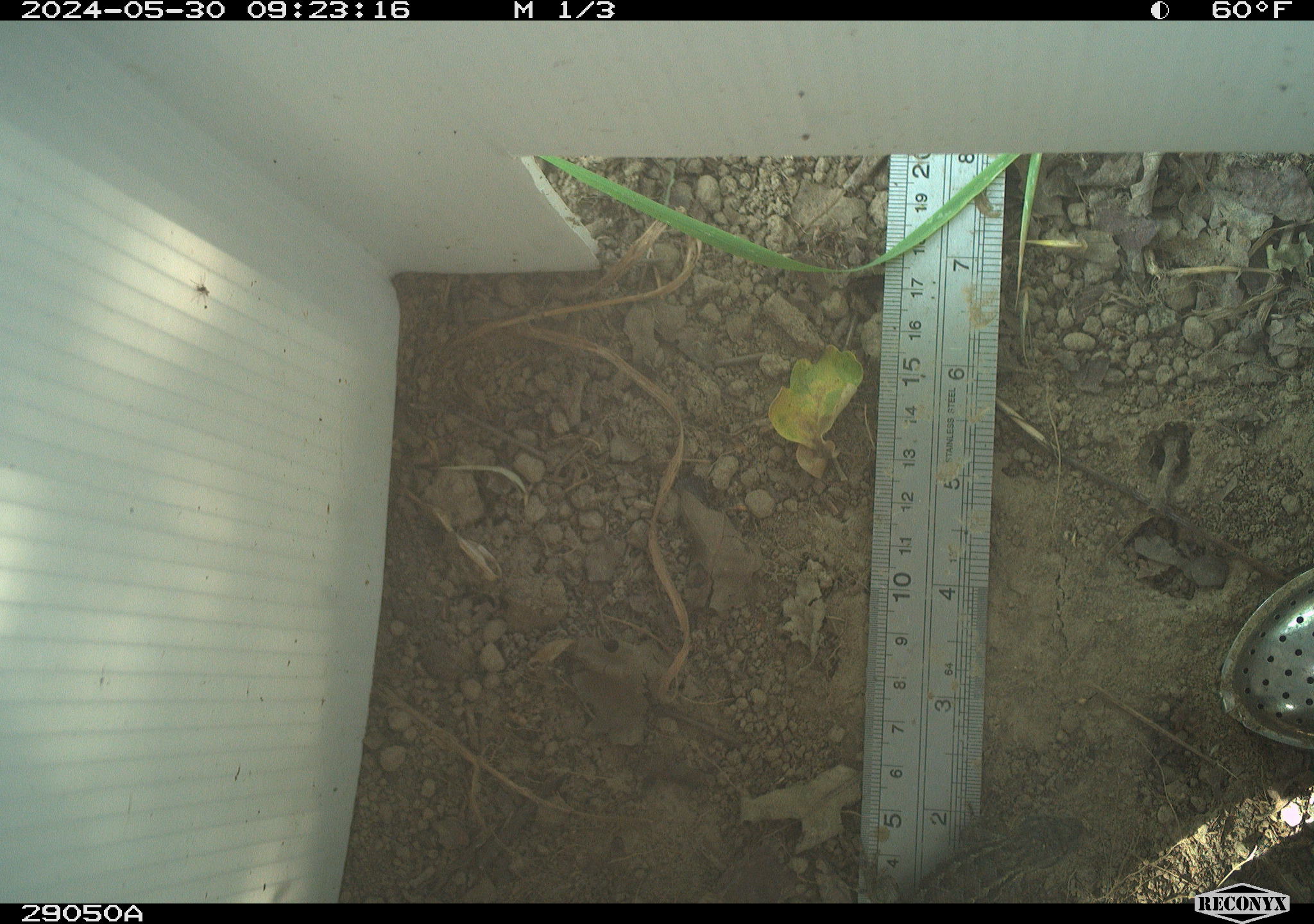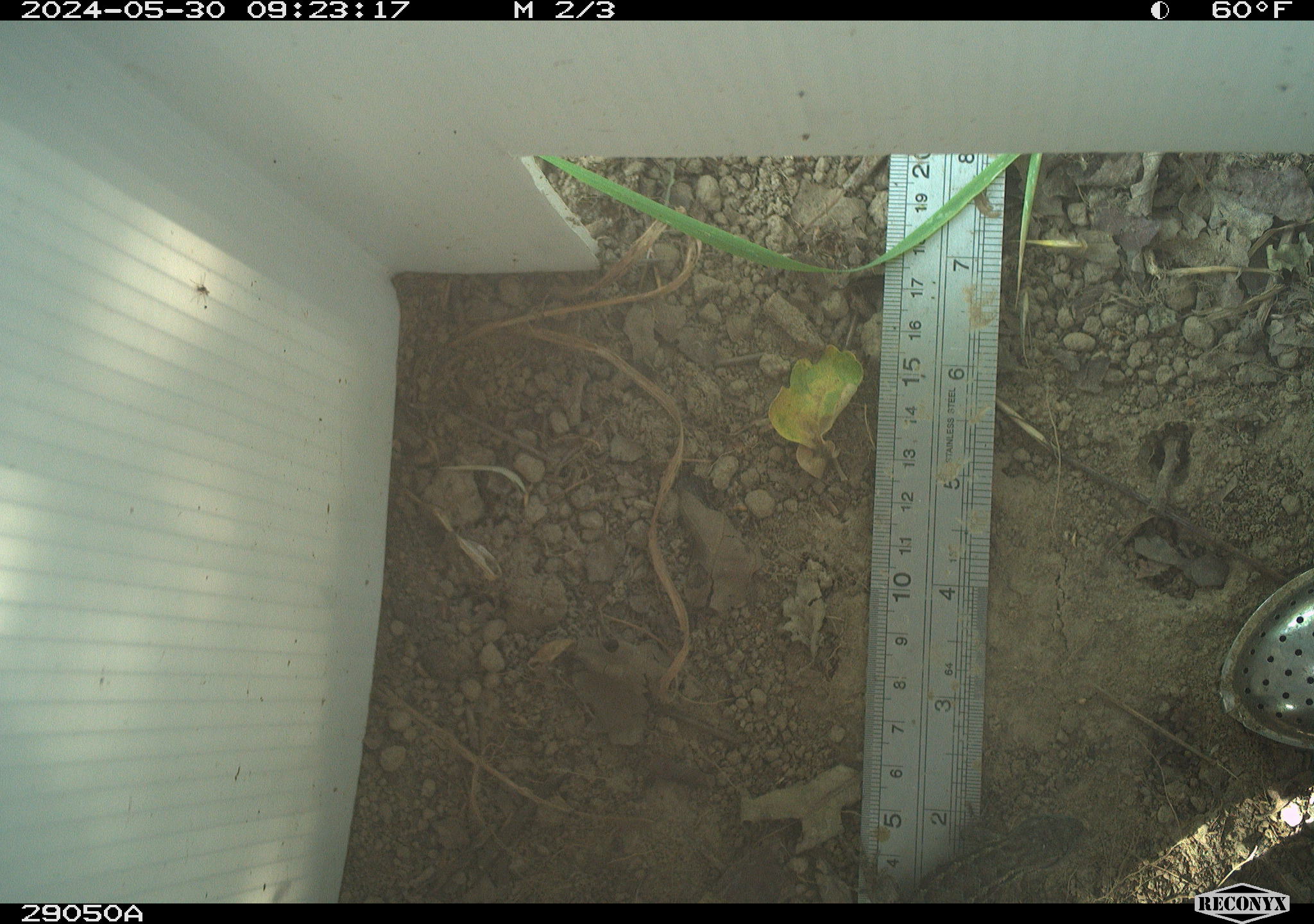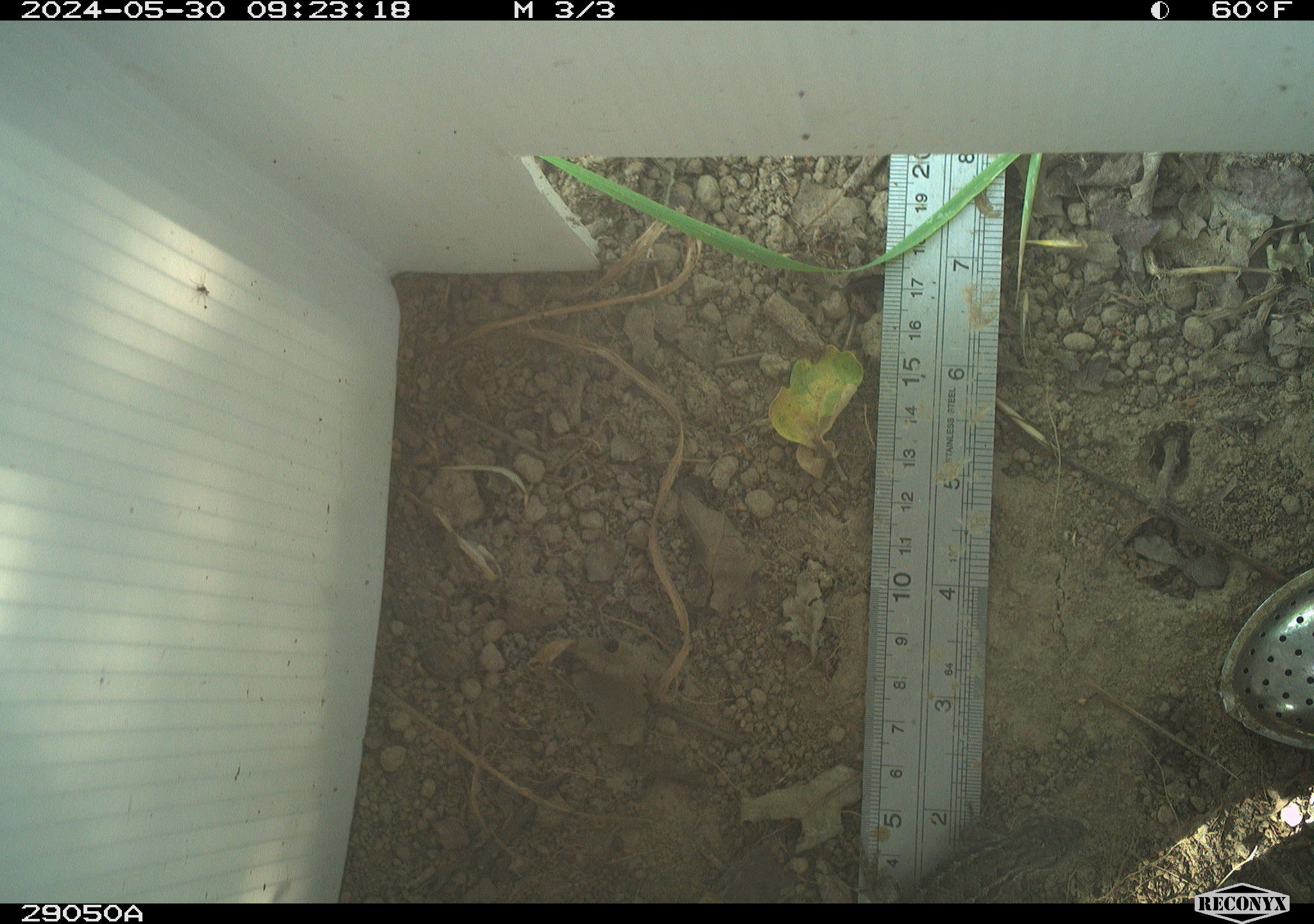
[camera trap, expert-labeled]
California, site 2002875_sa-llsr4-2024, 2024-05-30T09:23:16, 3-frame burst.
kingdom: Animalia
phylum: Chordata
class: Reptilia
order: Squamata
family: Phrynosomatidae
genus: Sceloporus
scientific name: Sceloporus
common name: spiny lizards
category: sceloporus species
Sceloporus species (spiny lizards) (Sceloporus).